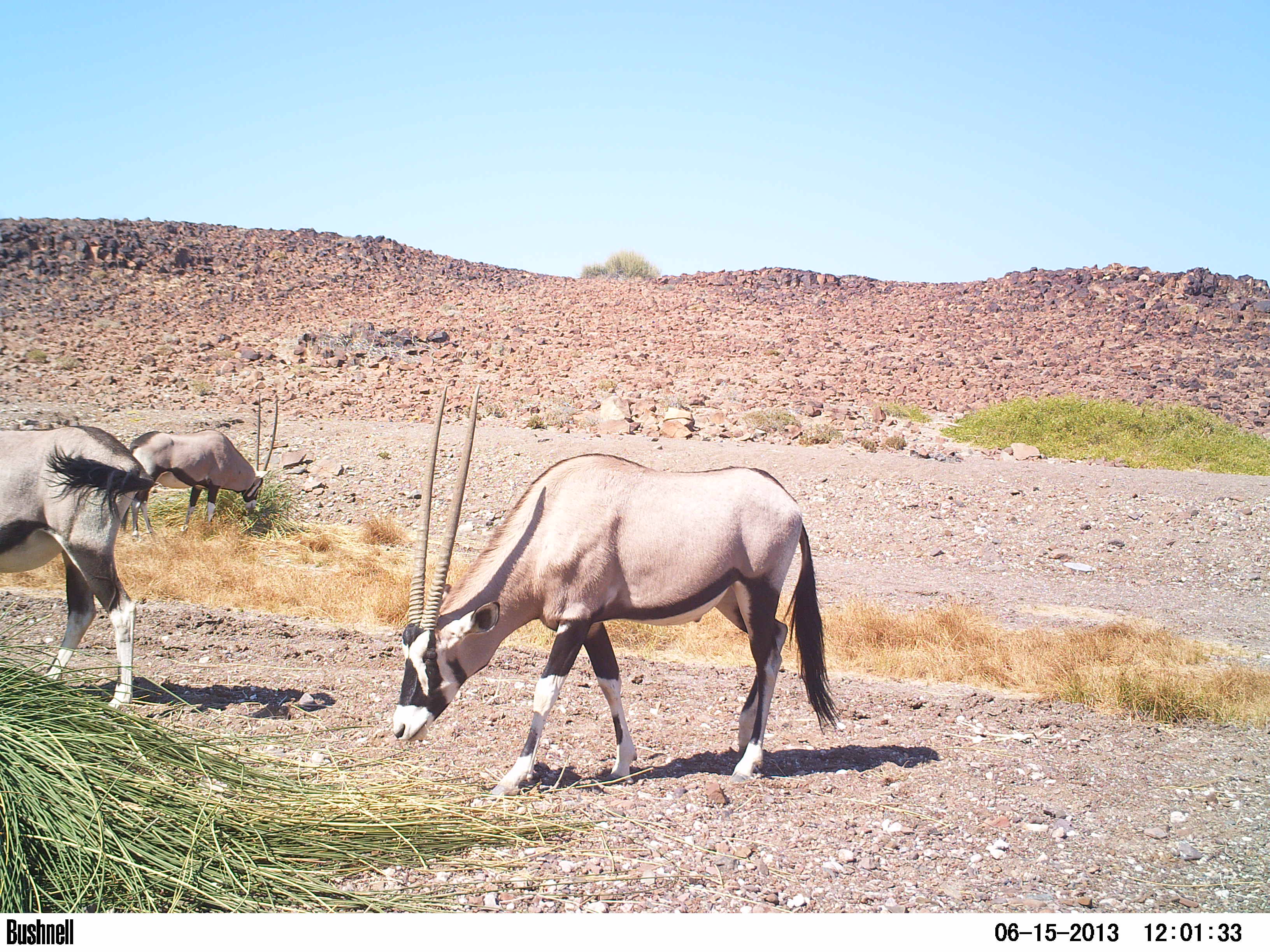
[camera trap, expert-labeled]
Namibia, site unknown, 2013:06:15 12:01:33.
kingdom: Animalia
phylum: Chordata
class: Mammalia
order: Artiodactyla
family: Bovidae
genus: Oryx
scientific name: Oryx gazella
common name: gemsbok